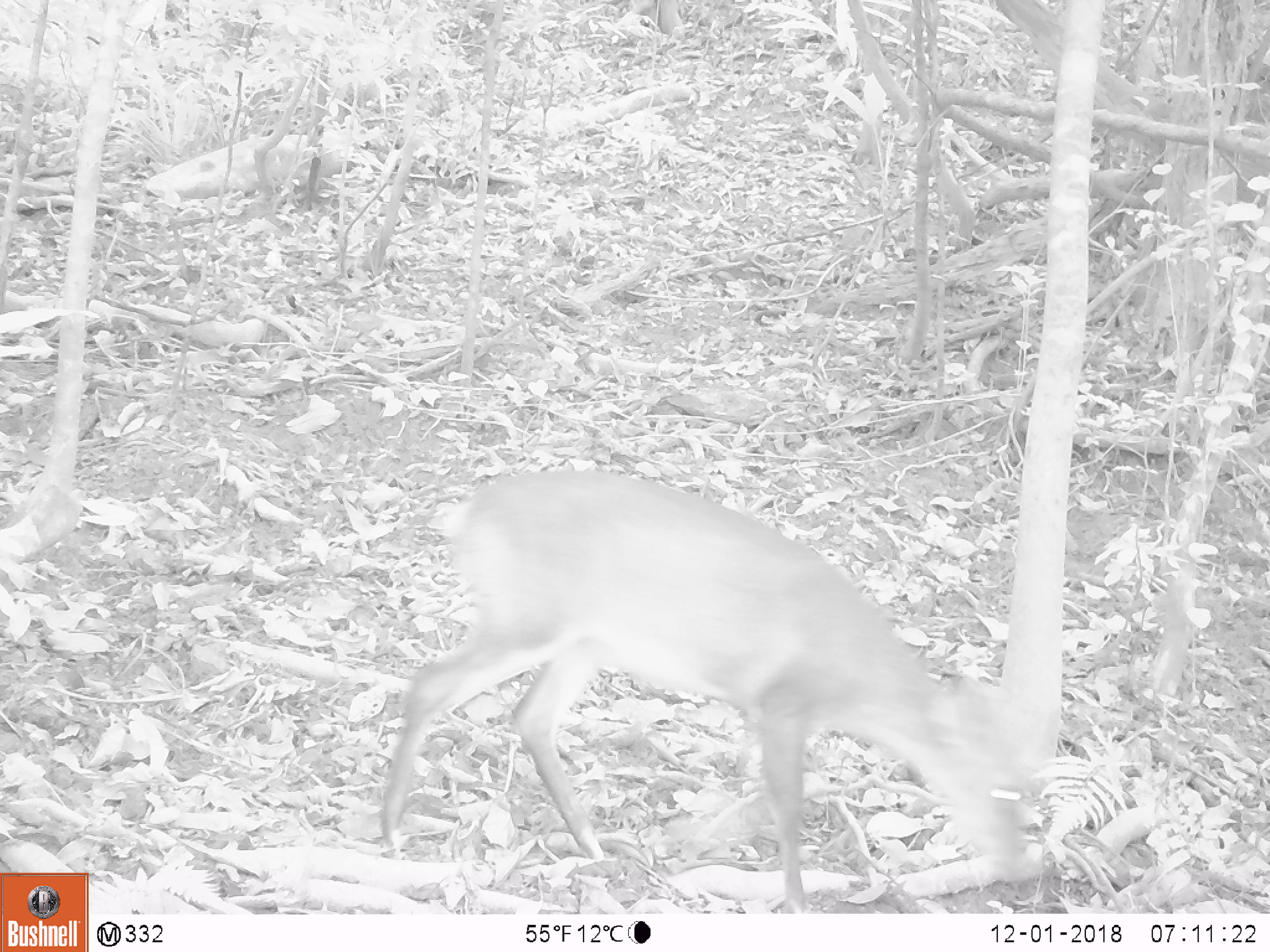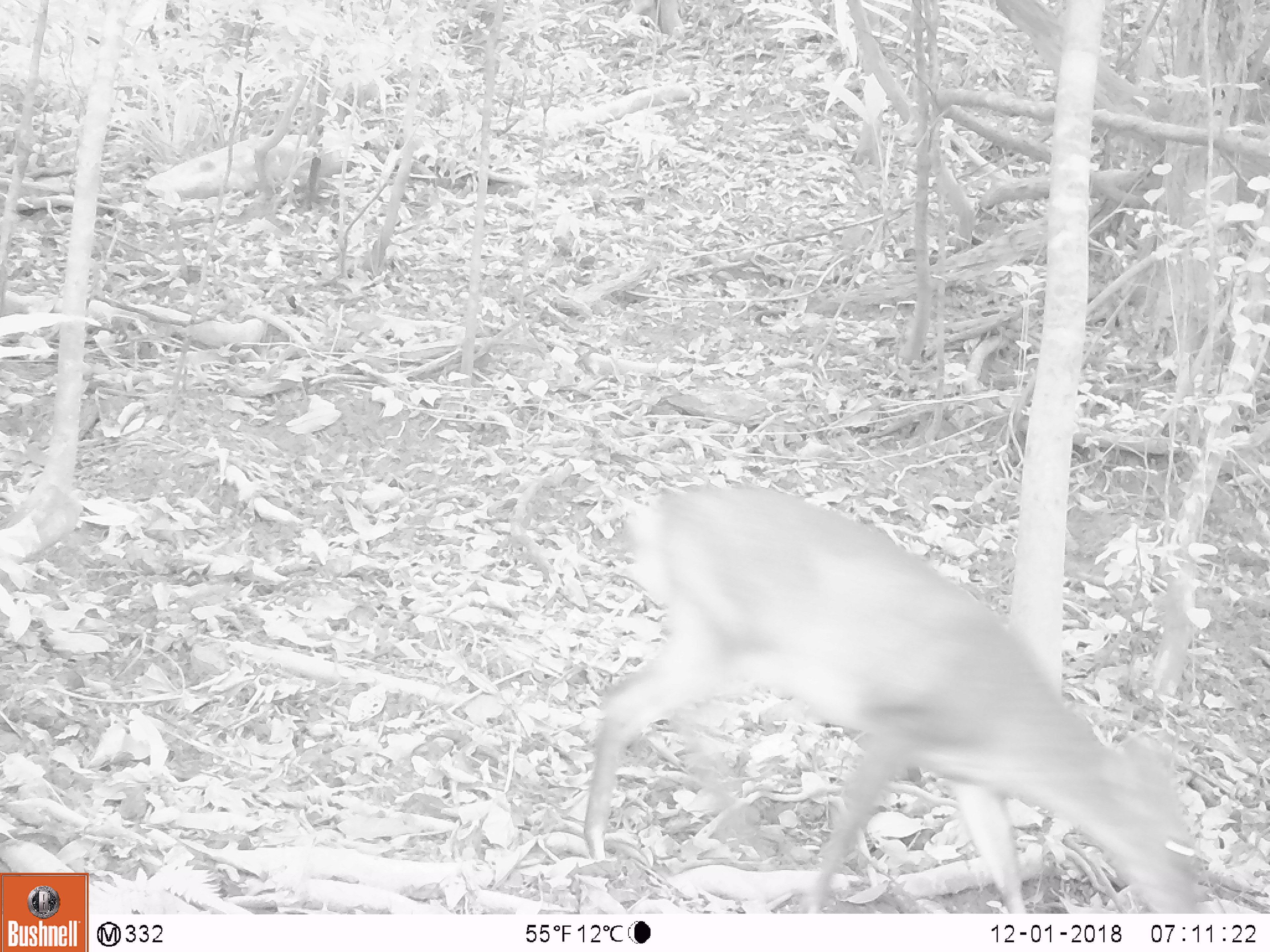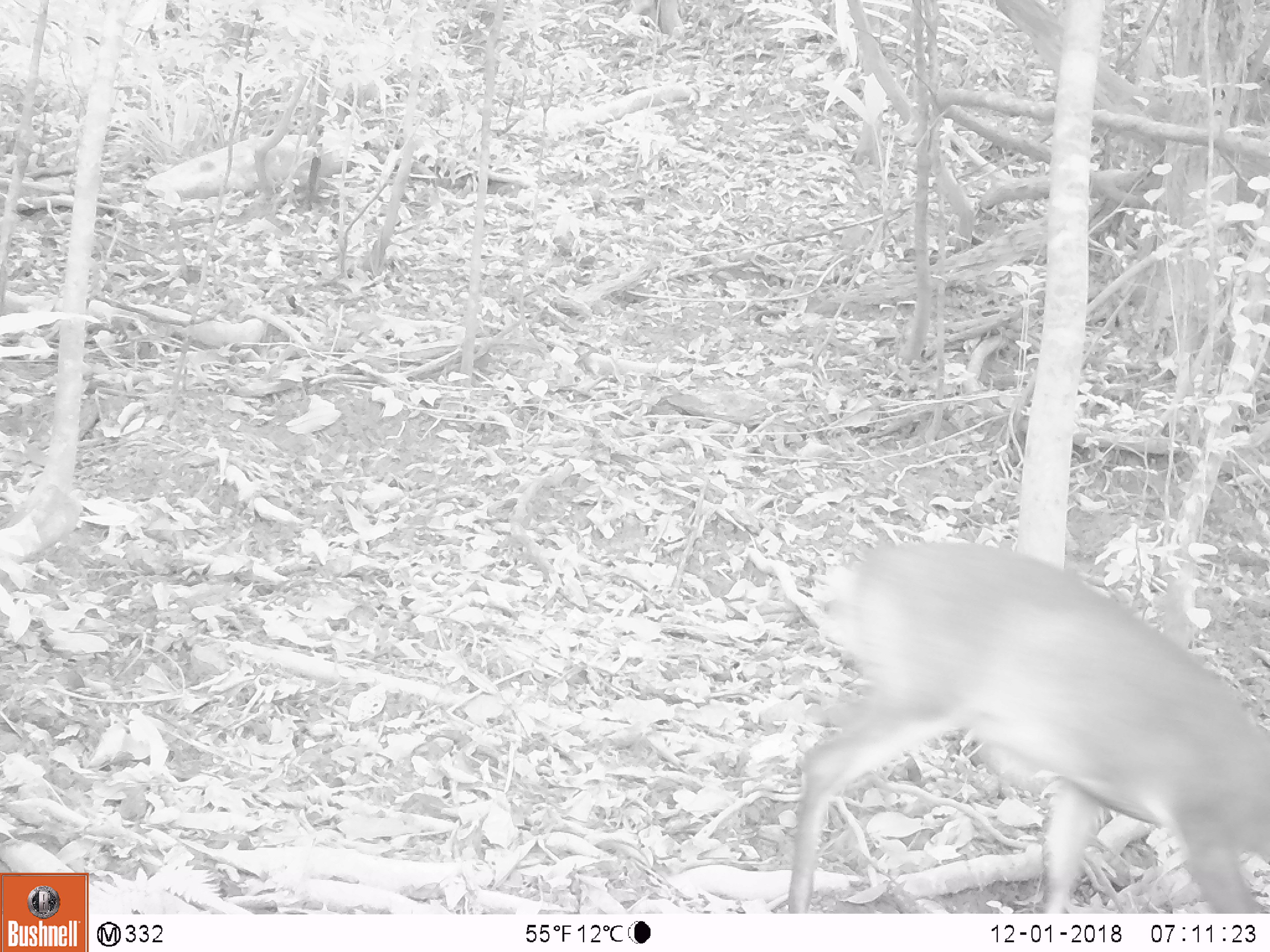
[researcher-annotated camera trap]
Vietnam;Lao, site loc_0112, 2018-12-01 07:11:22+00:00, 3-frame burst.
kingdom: Animalia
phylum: Chordata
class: Mammalia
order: Artiodactyla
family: Cervidae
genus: Muntiacus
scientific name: Muntiacus vuquangensis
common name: large-antlered muntjac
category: large antlered muntjac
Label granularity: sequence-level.